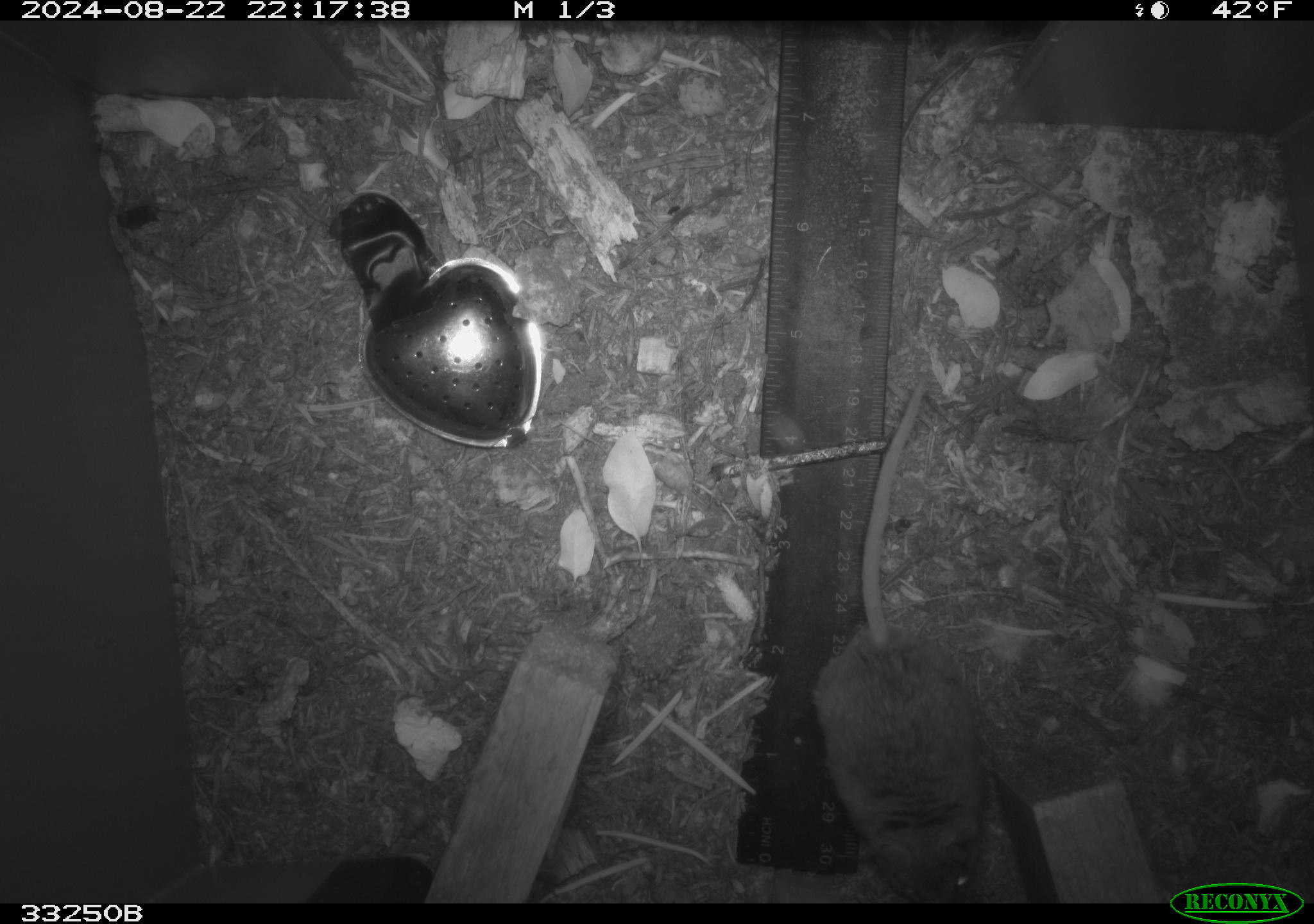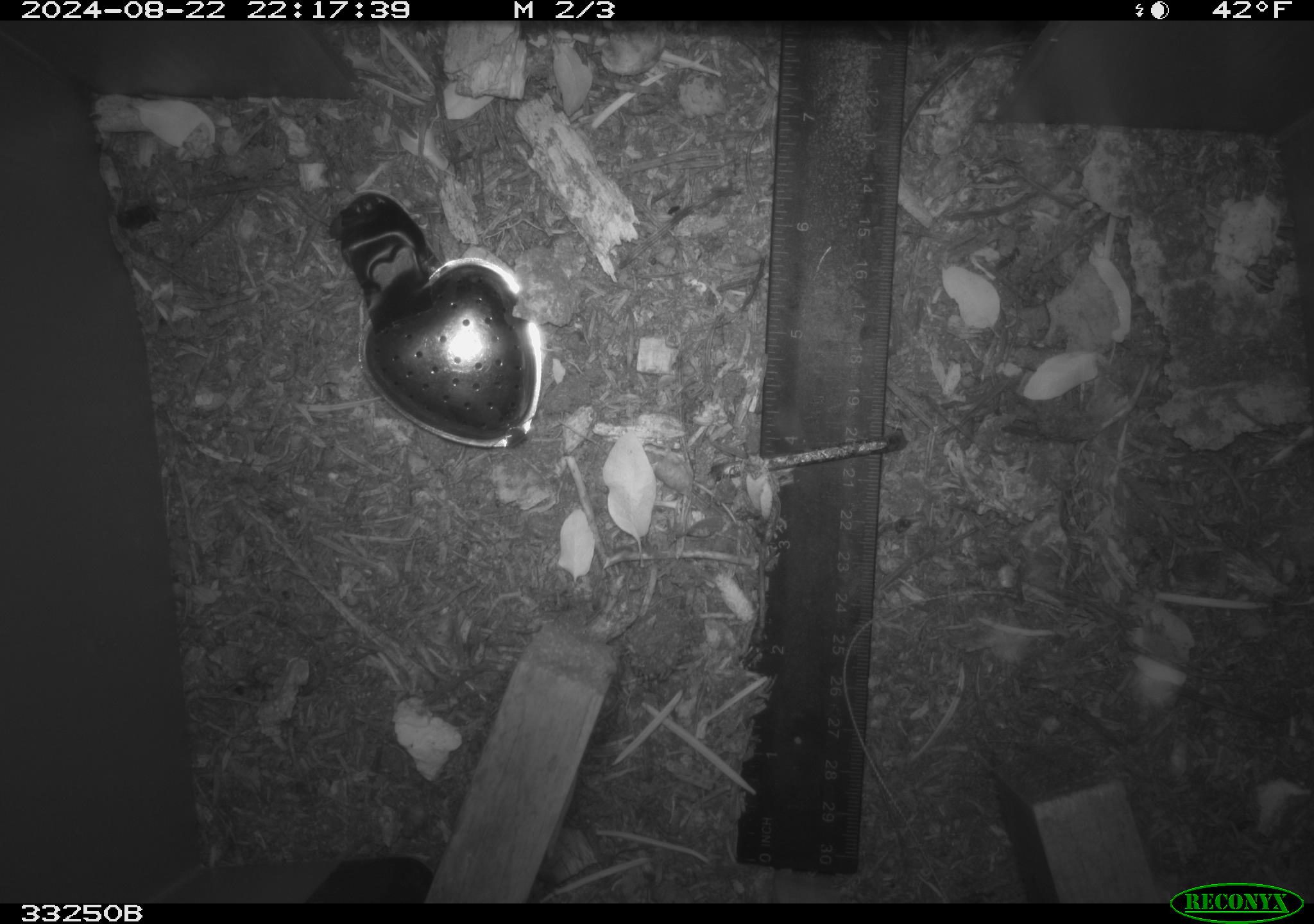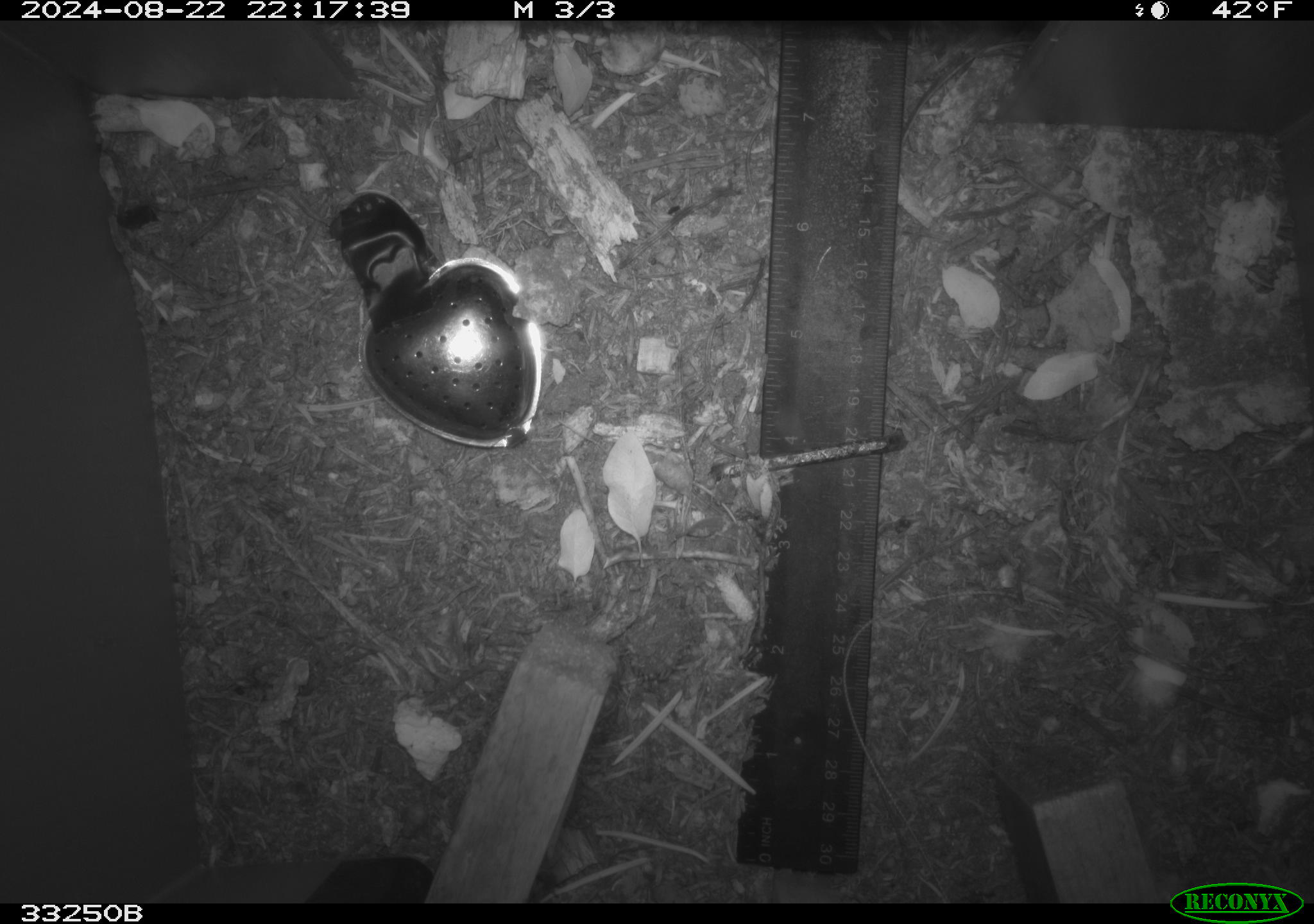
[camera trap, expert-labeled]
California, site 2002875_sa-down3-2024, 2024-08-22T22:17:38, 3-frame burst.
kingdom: Animalia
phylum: Chordata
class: Mammalia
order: Rodentia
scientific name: Rodentia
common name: rodent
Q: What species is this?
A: Rodent (Rodentia).